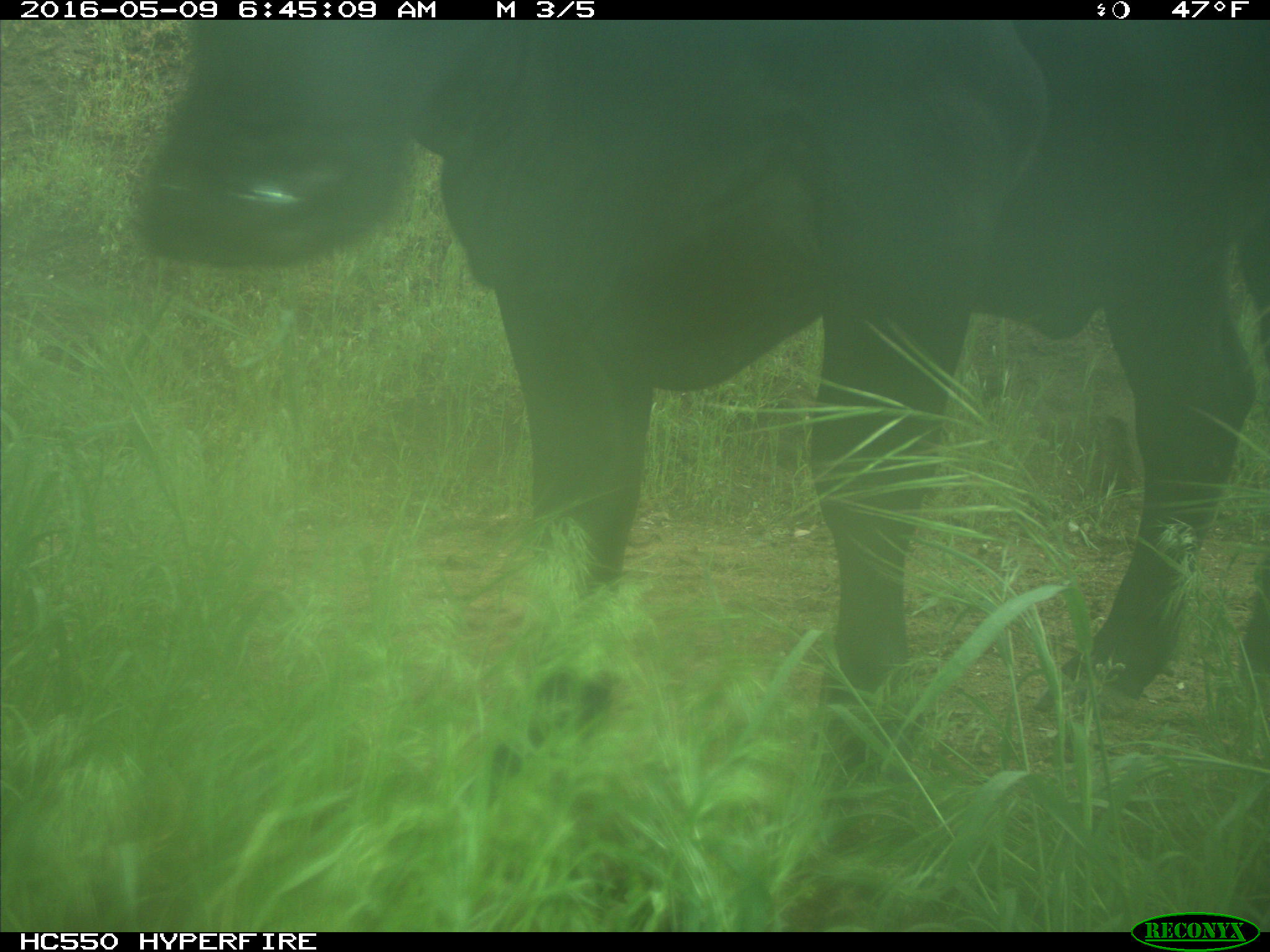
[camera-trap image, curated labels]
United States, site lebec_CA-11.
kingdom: Animalia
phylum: Chordata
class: Mammalia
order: Artiodactyla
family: Bovidae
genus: Bos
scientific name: Bos taurus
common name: domestic cow